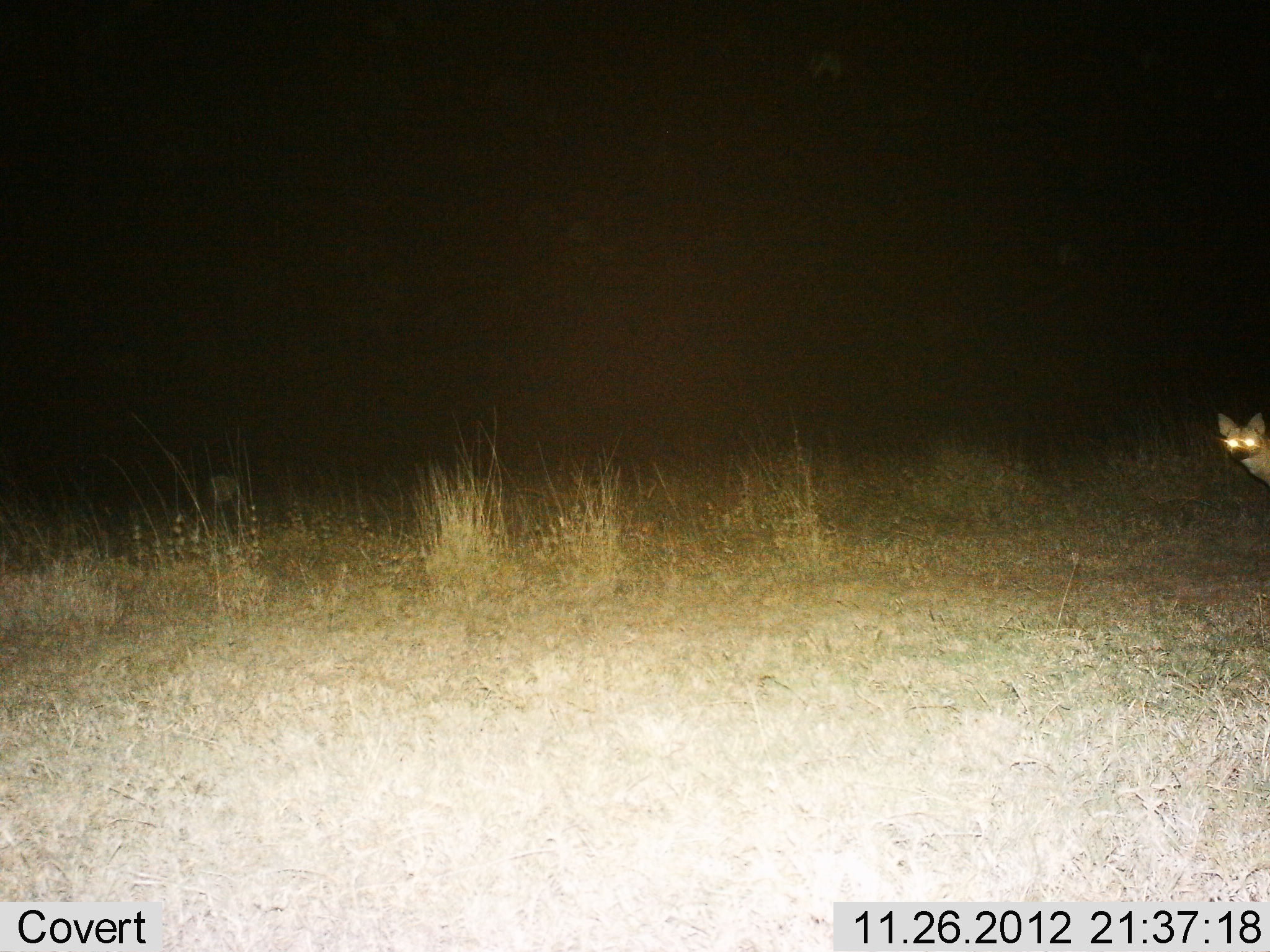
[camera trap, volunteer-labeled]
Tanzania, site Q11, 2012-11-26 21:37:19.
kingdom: Animalia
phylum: Chordata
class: Mammalia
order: Carnivora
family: Hyaenidae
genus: Proteles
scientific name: Proteles cristatus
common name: aardwolf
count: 1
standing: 83%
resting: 0%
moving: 33%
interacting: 0%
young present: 0%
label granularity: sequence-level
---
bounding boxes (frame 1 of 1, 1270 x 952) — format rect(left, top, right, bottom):
animal: rect(1217, 410, 1270, 501)